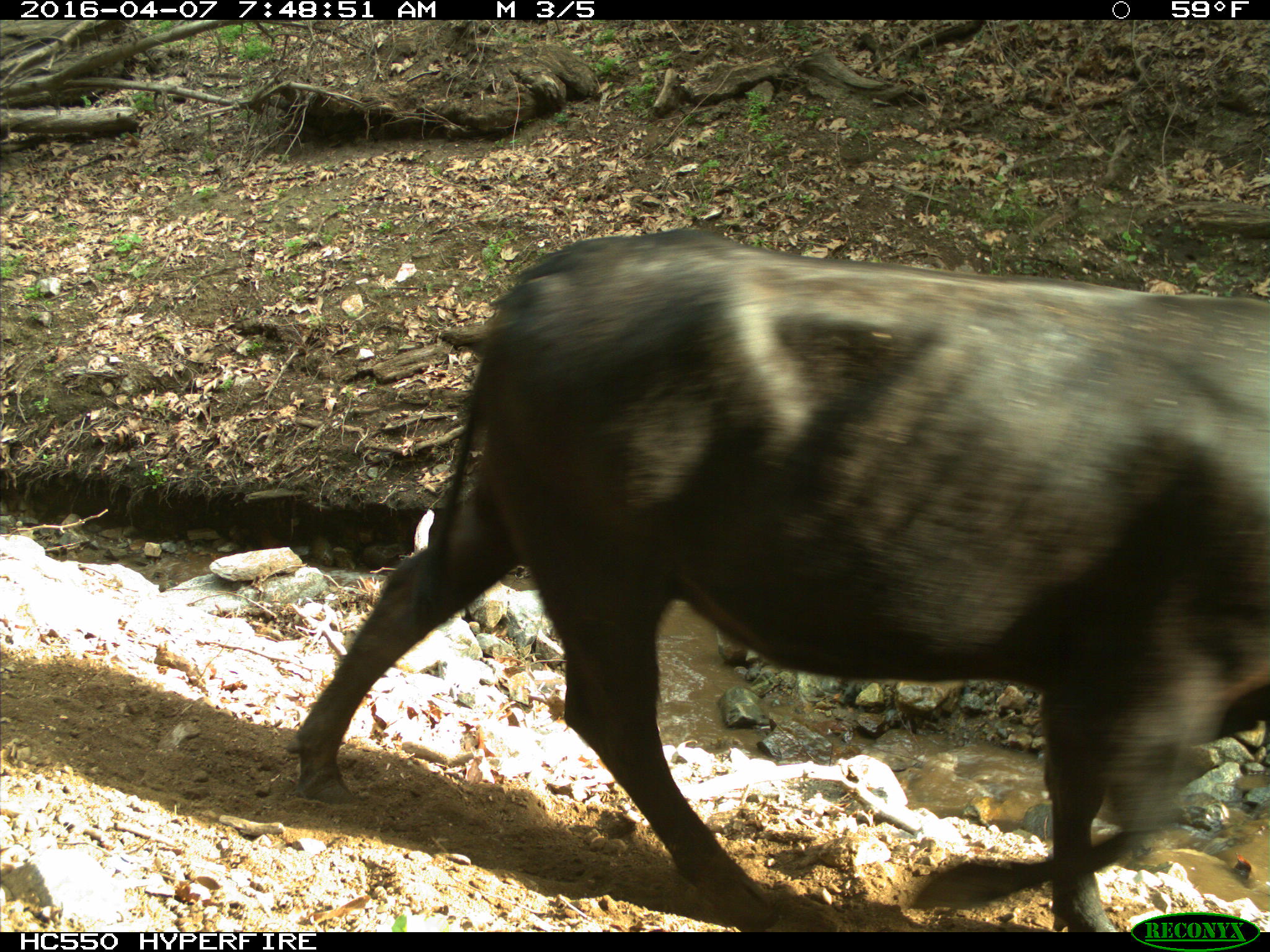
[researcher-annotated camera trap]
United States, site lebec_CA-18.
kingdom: Animalia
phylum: Chordata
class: Mammalia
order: Artiodactyla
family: Bovidae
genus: Bos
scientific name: Bos taurus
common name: domestic cow